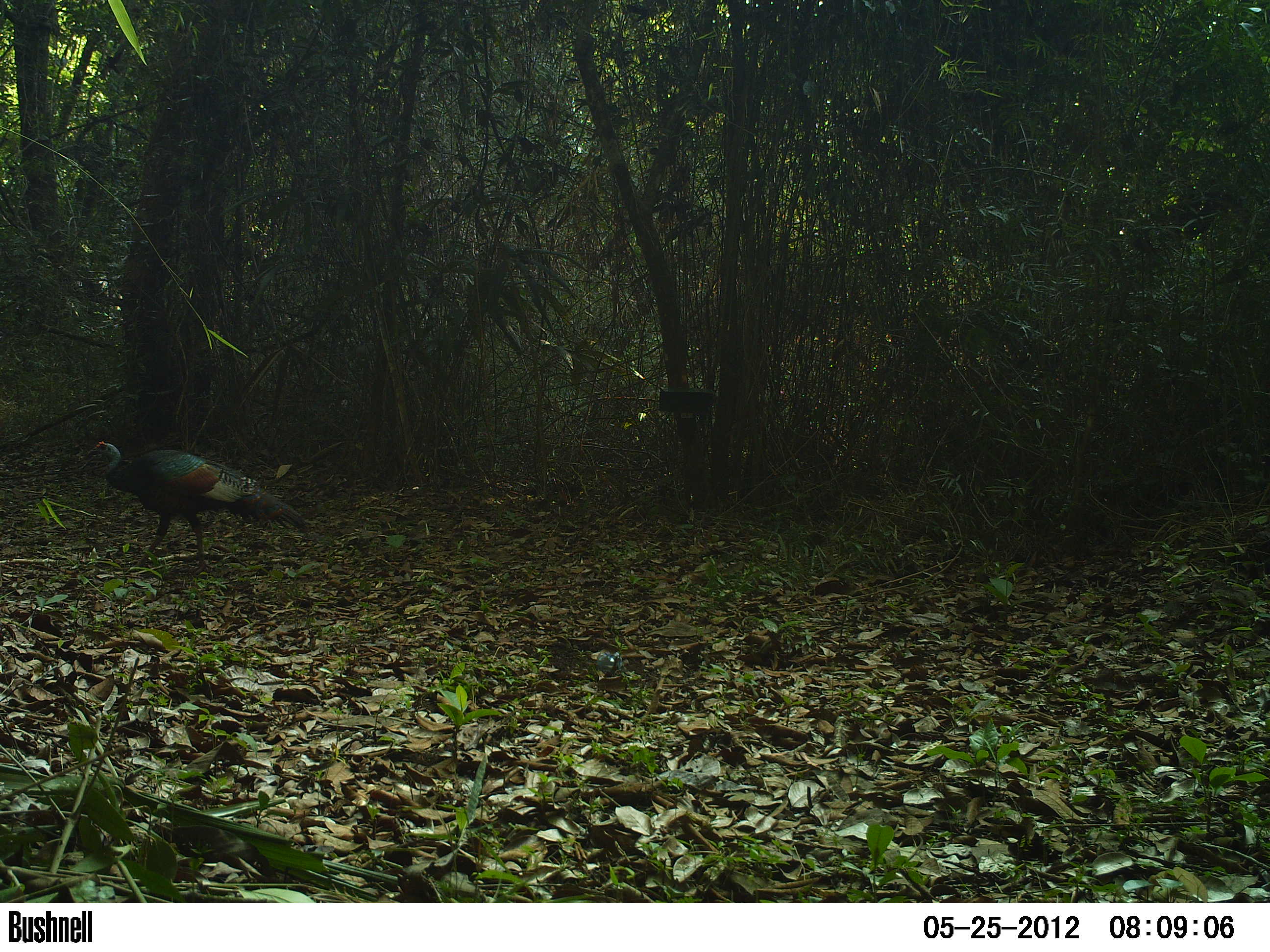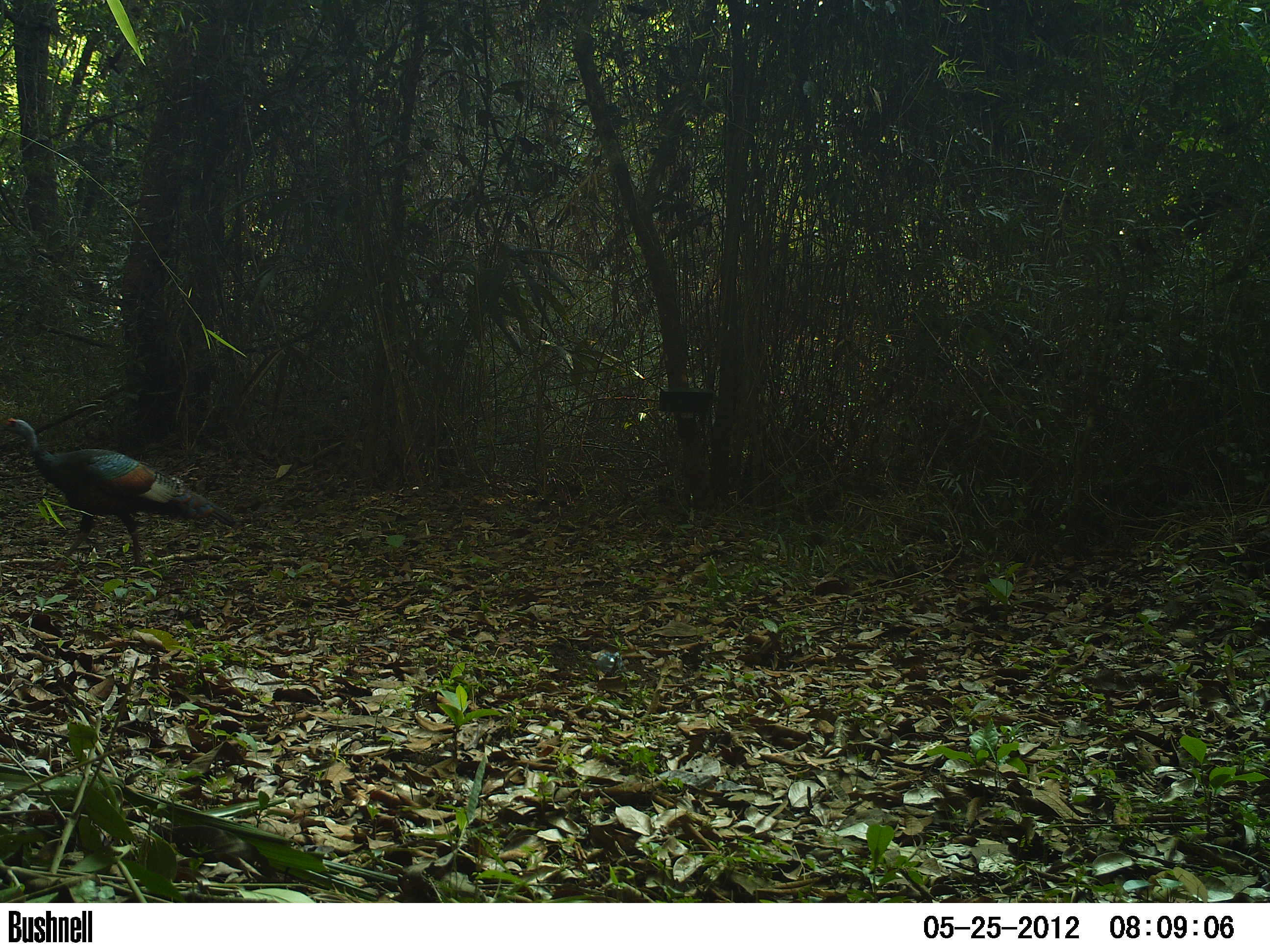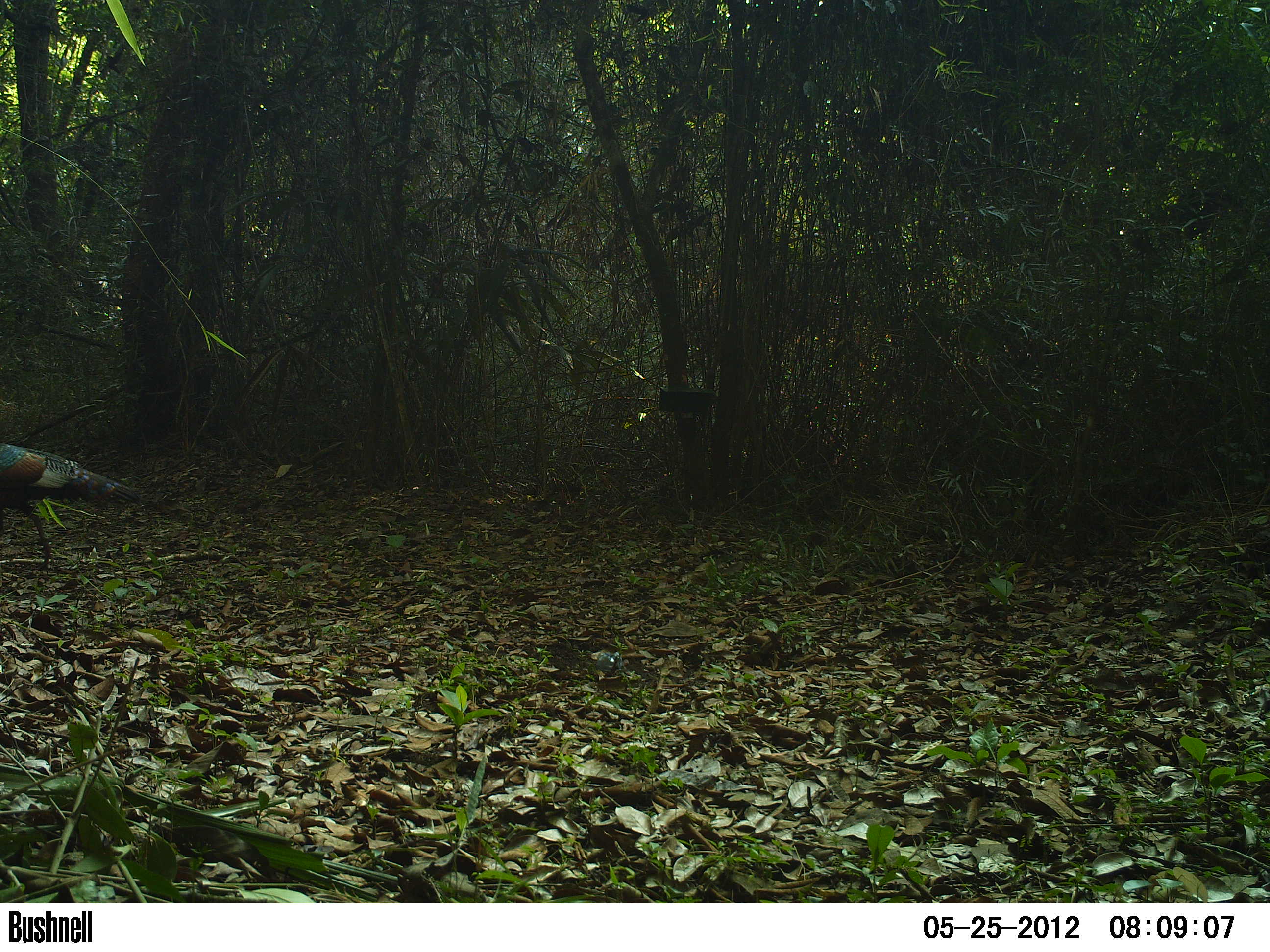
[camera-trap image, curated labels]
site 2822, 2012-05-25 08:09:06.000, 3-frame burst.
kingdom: Animalia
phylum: Chordata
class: Aves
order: Galliformes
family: Phasianidae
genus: Meleagris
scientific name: Meleagris ocellata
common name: ocellated turkey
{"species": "Meleagris ocellata (ocellated turkey)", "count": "1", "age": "adult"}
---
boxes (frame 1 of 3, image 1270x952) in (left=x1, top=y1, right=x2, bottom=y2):
meleagris ocellata: (left=87, top=440, right=307, bottom=573)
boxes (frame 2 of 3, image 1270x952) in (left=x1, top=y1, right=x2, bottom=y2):
meleagris ocellata: (left=0, top=417, right=236, bottom=573)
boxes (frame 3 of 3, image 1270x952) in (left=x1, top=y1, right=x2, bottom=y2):
meleagris ocellata: (left=0, top=442, right=141, bottom=571)